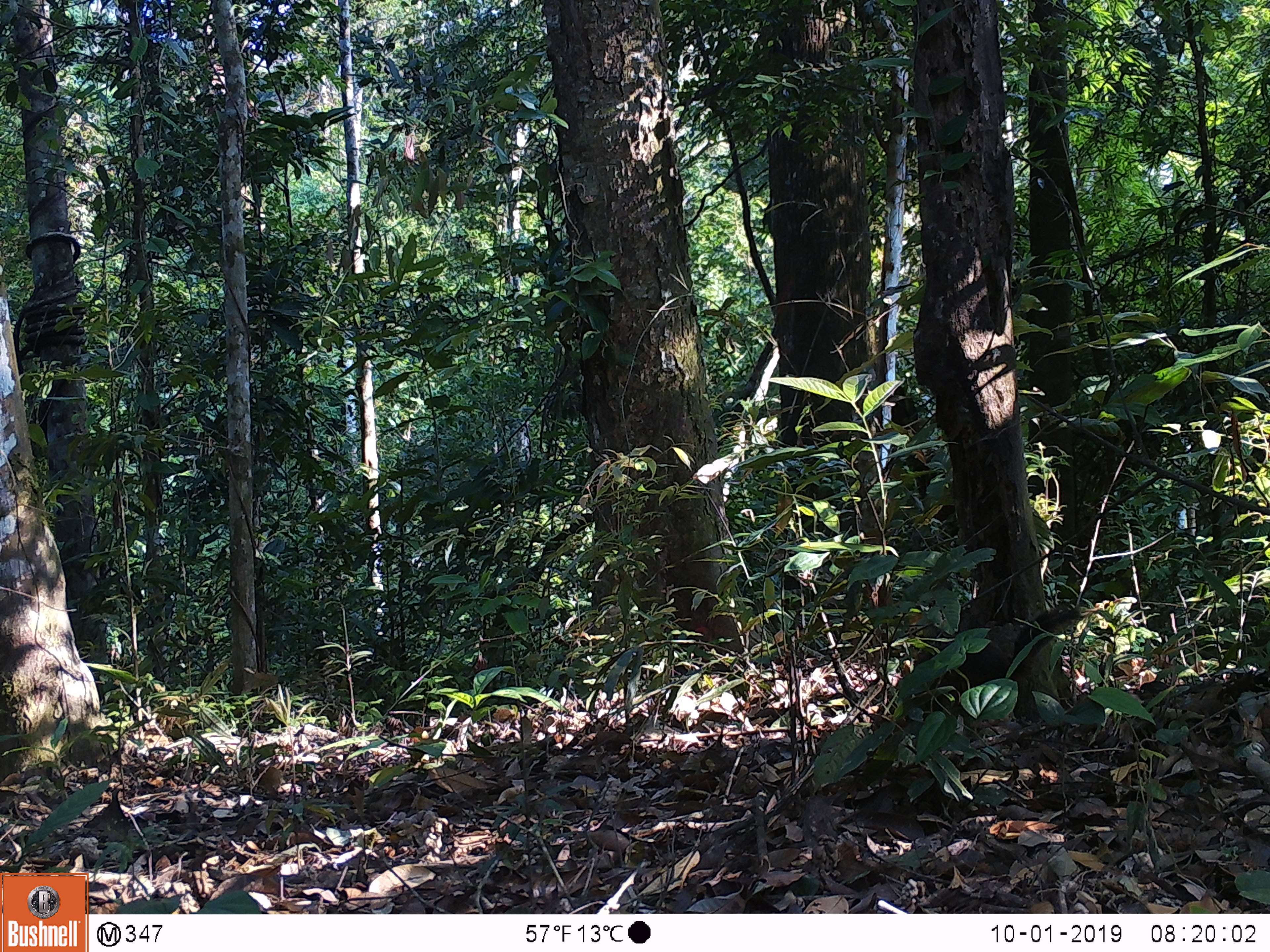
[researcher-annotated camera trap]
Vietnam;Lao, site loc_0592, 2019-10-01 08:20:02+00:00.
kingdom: Animalia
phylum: Chordata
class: Mammalia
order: Rodentia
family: Sciuridae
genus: Callosciurus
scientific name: Callosciurus erythraeus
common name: pallas's squirrel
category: pallass squirrel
Pallass squirrel (pallas's squirrel) (Callosciurus erythraeus). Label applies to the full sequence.